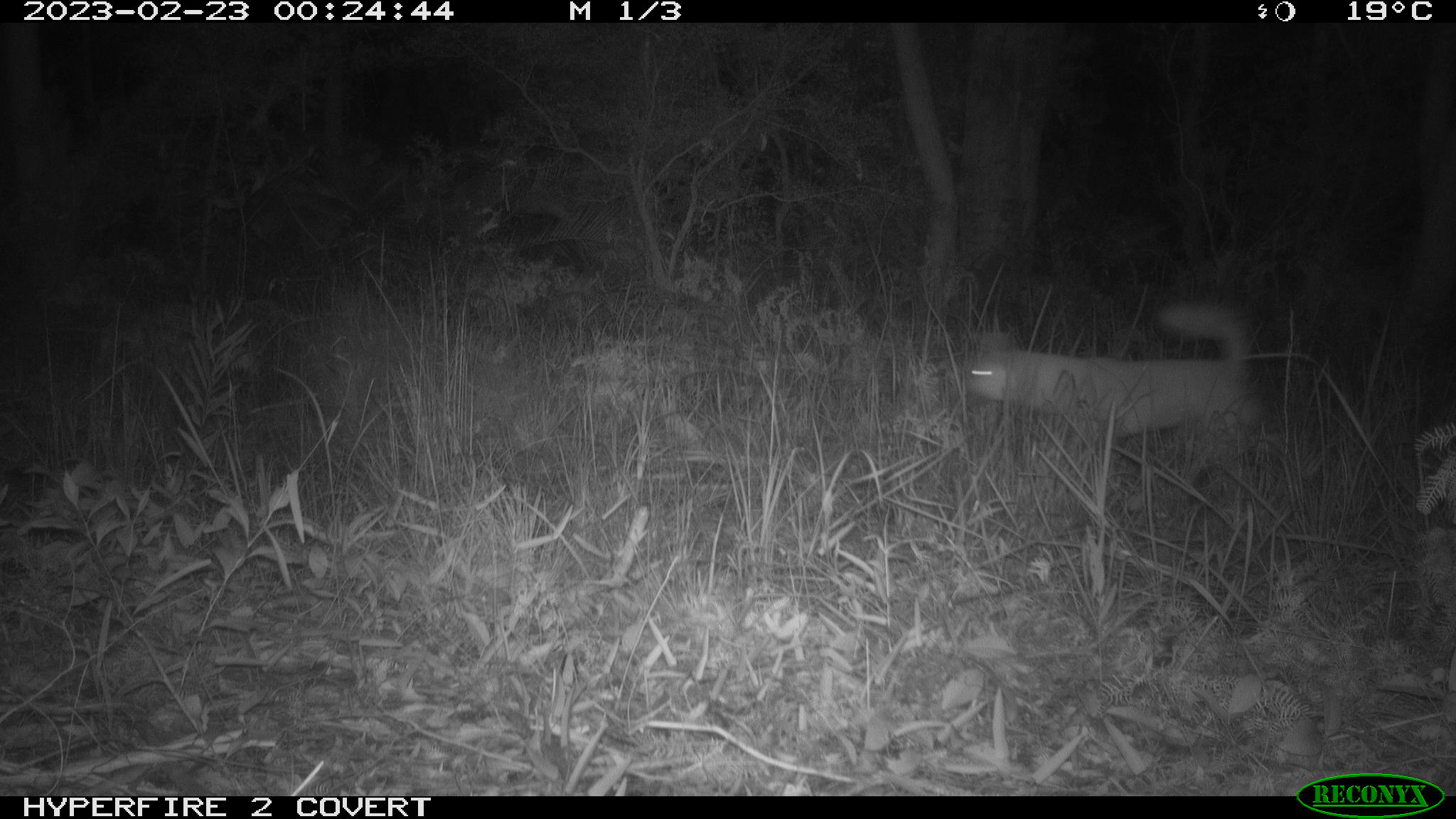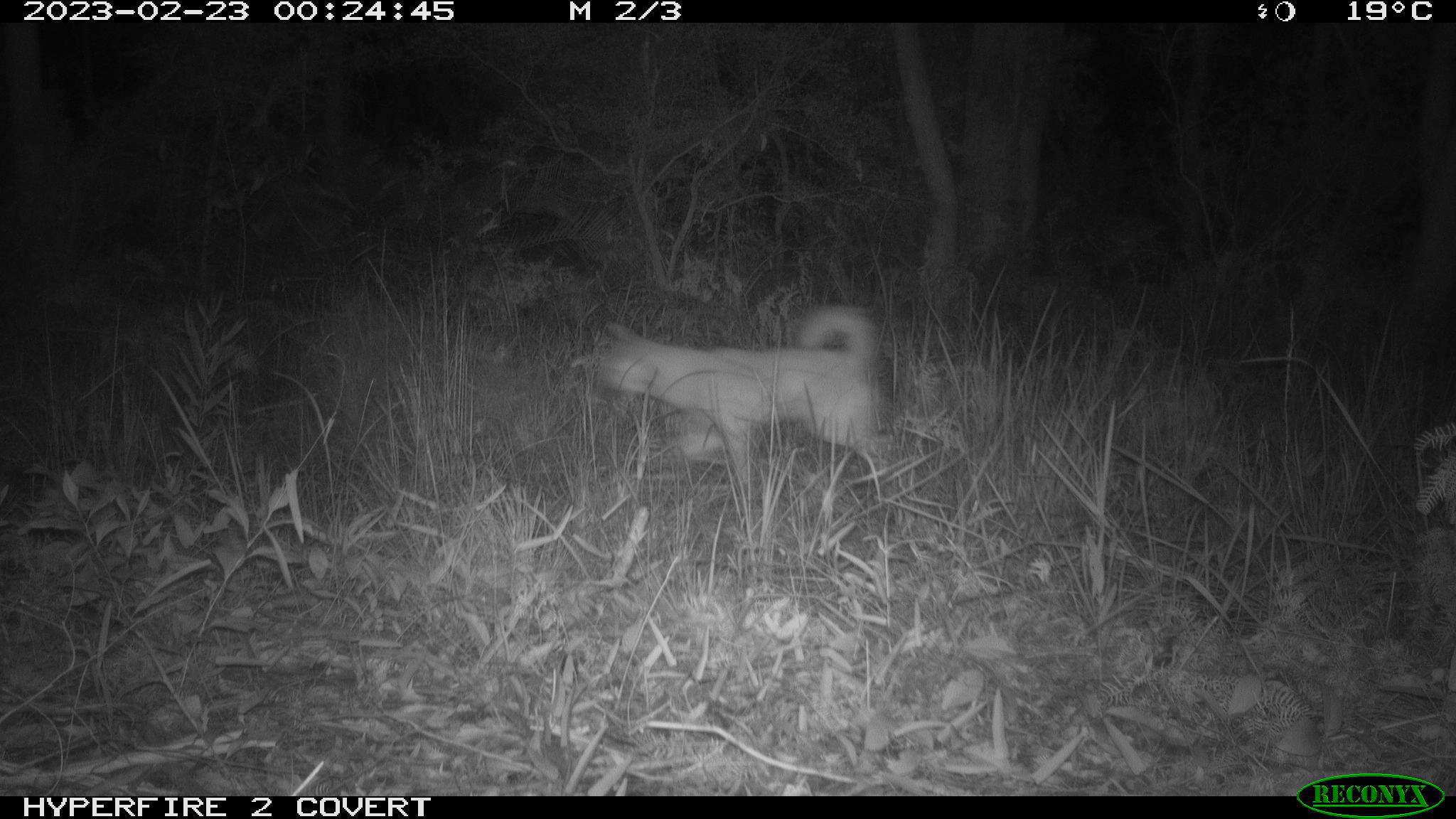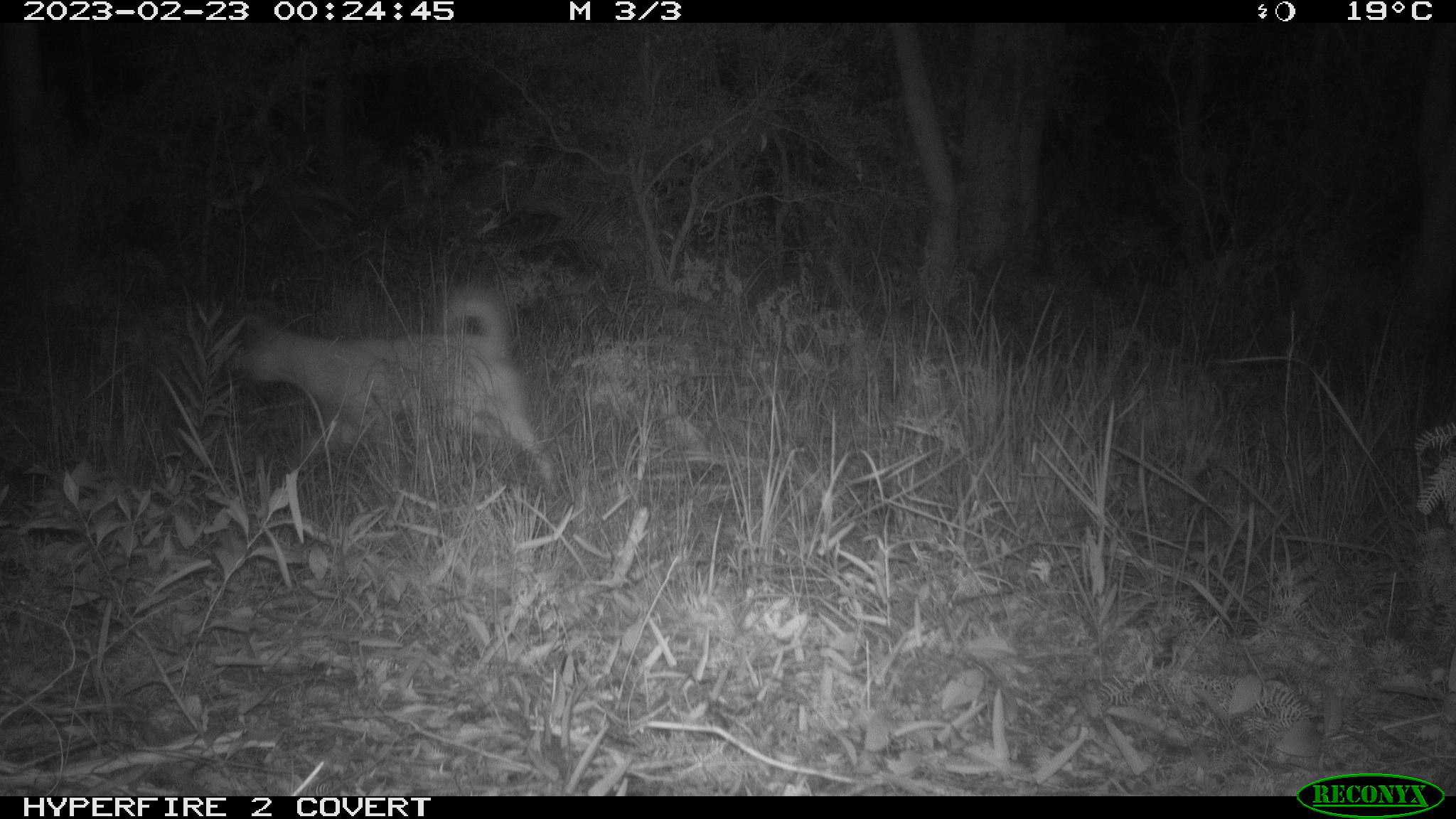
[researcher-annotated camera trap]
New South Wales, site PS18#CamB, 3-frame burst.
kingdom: Animalia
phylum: Chordata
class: Mammalia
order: Carnivora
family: Canidae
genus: Canis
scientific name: Canis familiaris dingo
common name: dingo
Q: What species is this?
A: Dingo (Canis familiaris dingo).